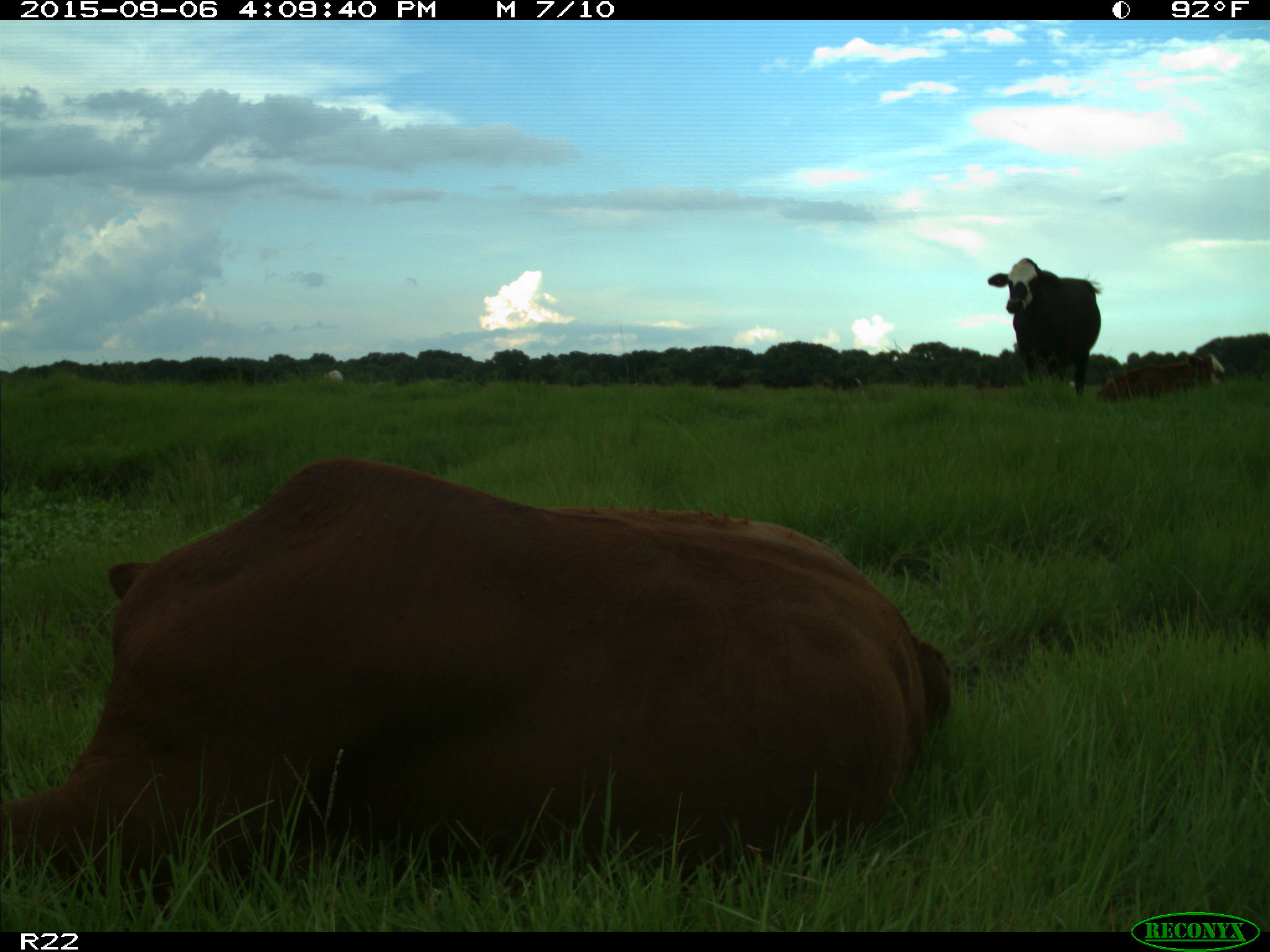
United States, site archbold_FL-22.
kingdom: Animalia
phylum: Chordata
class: Mammalia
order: Artiodactyla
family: Bovidae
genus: Bos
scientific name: Bos taurus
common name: domestic cow